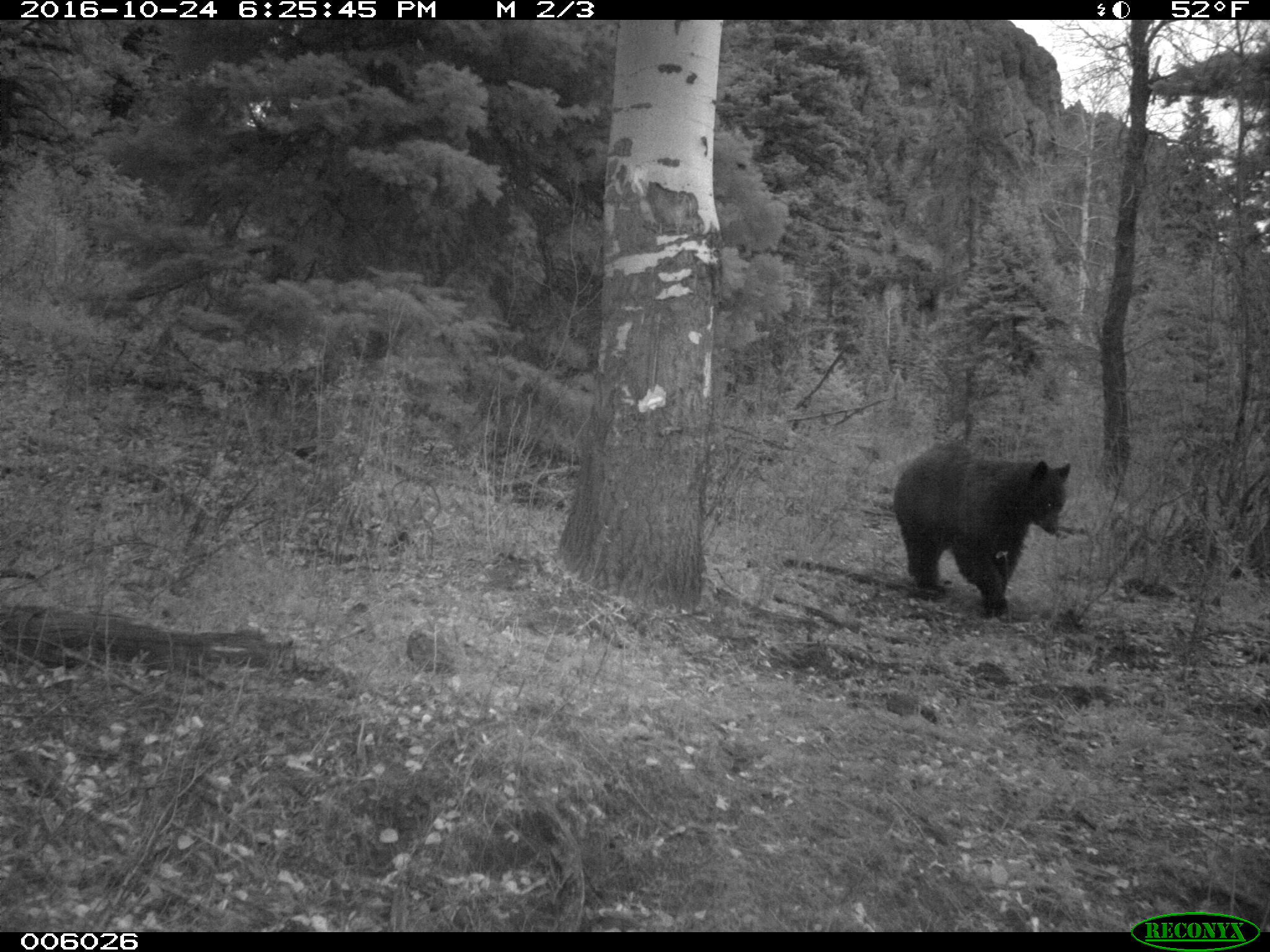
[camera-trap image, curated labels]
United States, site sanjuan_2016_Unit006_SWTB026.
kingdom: Animalia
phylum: Chordata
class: Mammalia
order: Carnivora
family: Ursidae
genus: Ursus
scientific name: Ursus americanus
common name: american black bear